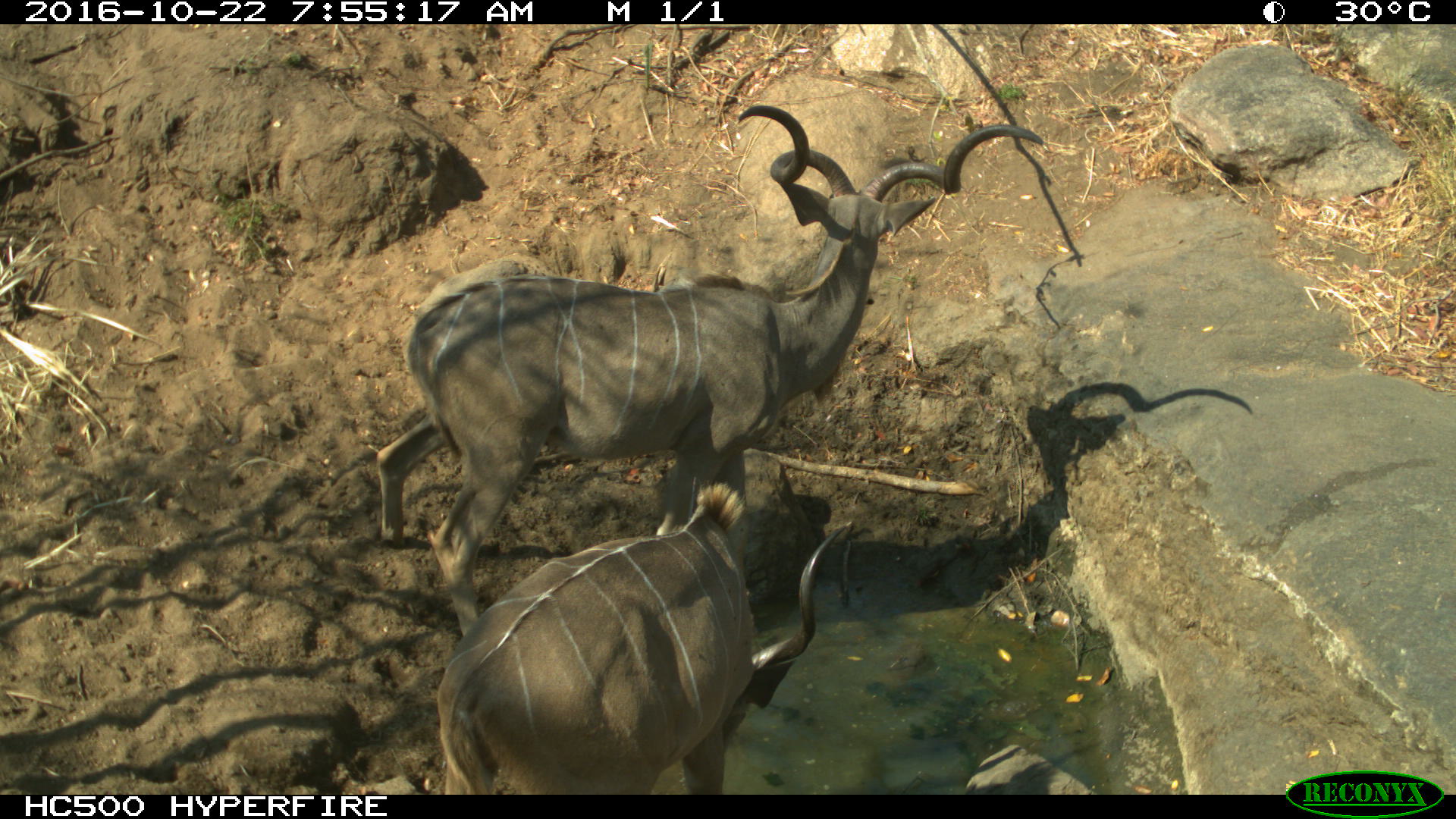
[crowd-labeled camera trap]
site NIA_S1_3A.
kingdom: Animalia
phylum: Chordata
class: Mammalia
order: Artiodactyla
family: Bovidae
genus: Tragelaphus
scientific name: Tragelaphus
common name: kudu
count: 2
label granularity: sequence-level